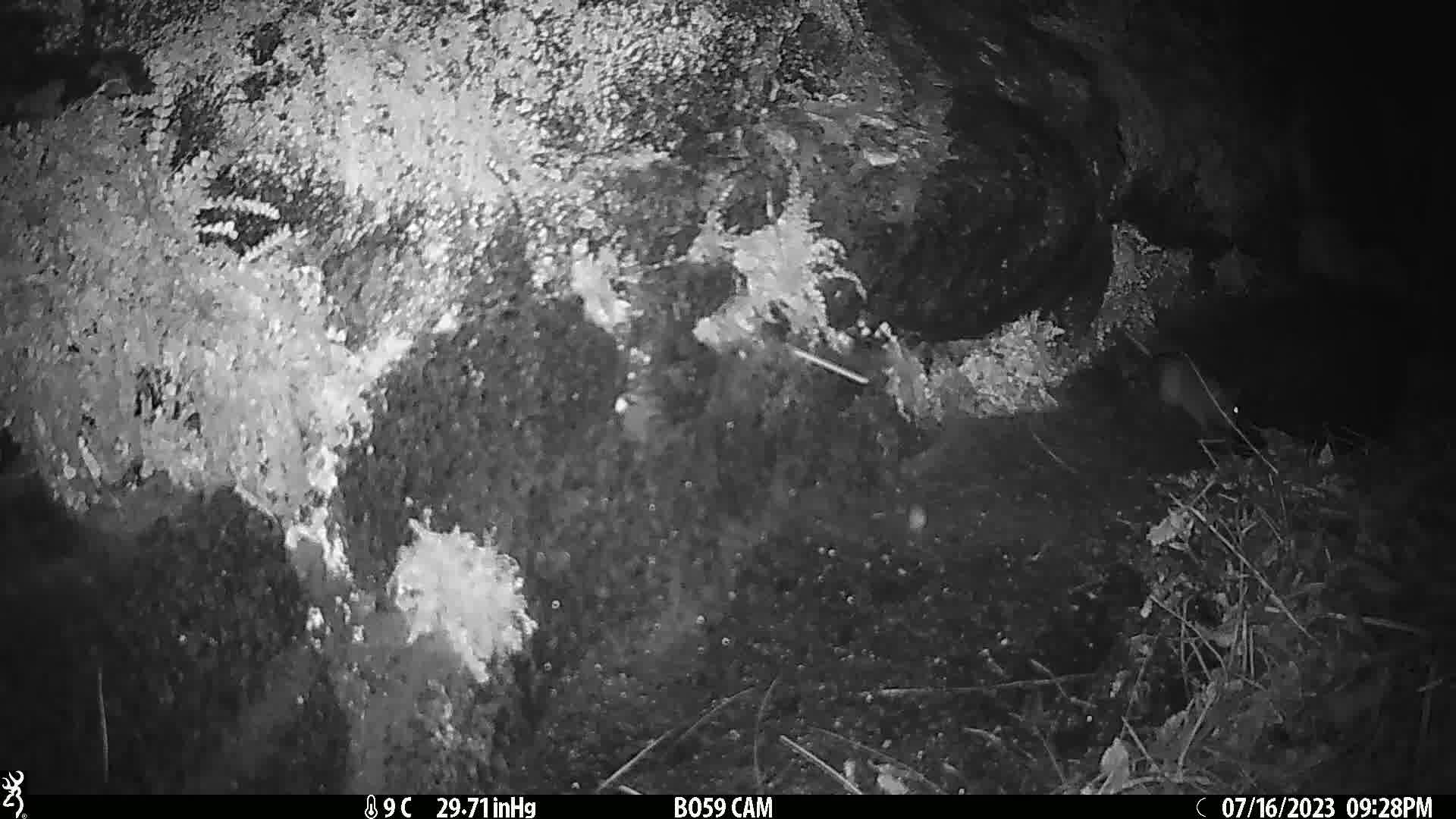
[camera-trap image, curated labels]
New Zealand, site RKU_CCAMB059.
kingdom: Animalia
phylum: Chordata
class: Mammalia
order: Rodentia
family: Muridae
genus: Rattus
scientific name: Rattus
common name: rat